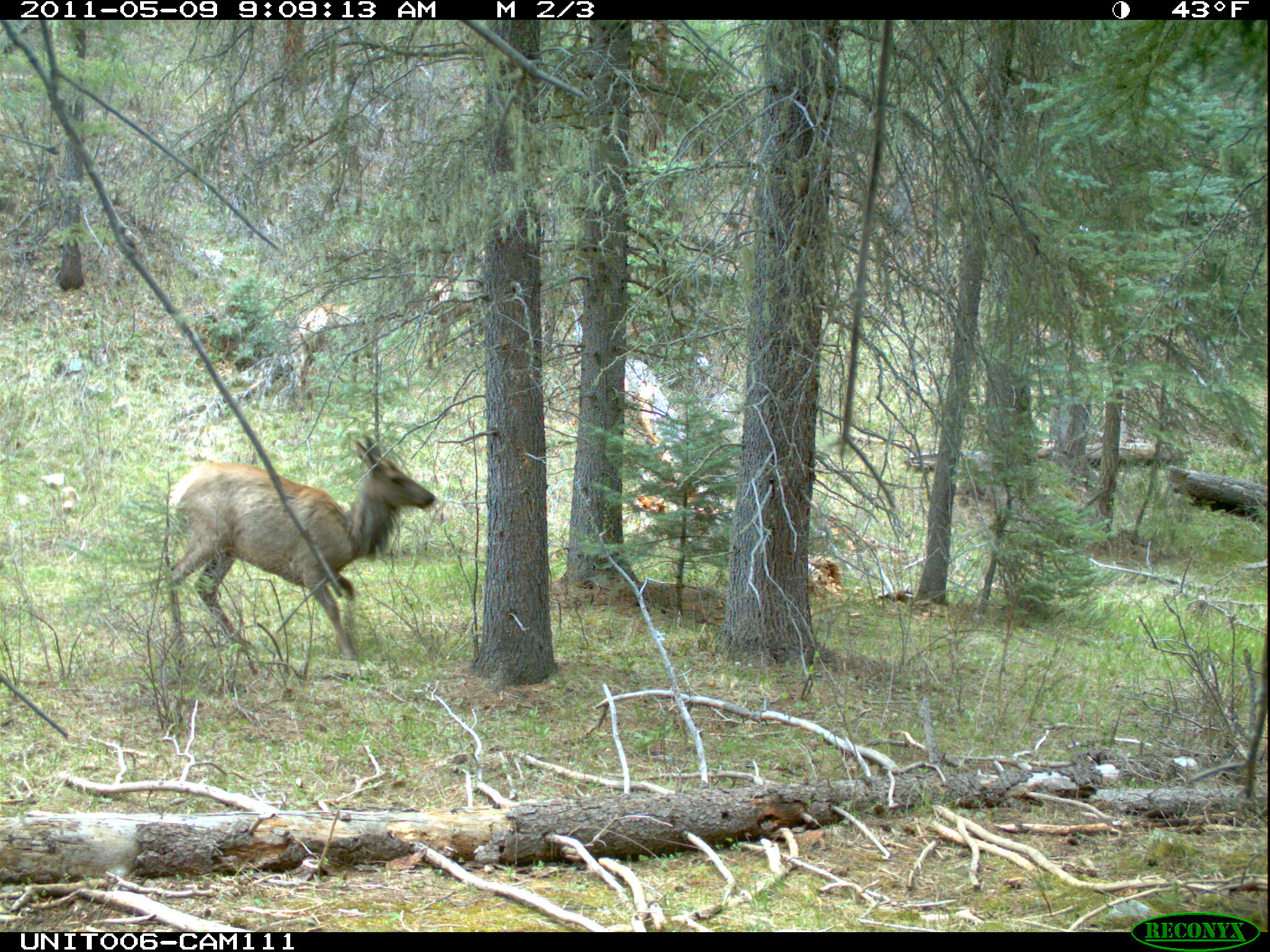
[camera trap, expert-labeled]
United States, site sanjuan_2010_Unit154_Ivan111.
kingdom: Animalia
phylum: Chordata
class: Mammalia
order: Artiodactyla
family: Cervidae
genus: Cervus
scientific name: Cervus elaphus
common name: red deer